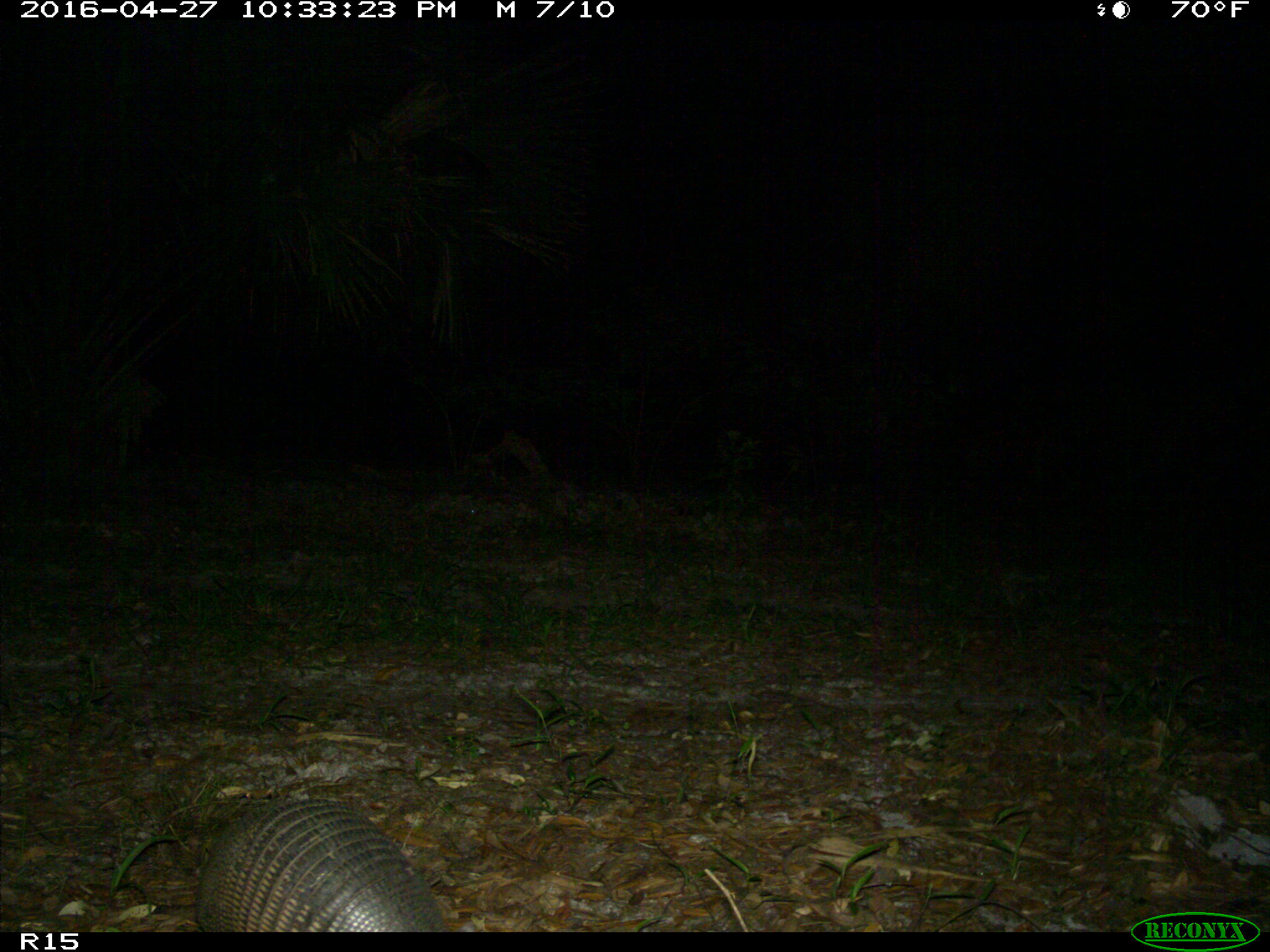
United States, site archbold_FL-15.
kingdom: Animalia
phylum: Chordata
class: Mammalia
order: Cingulata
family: Dasypodidae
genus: Dasypus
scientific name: Dasypus novemcinctus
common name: nine-banded armadillo